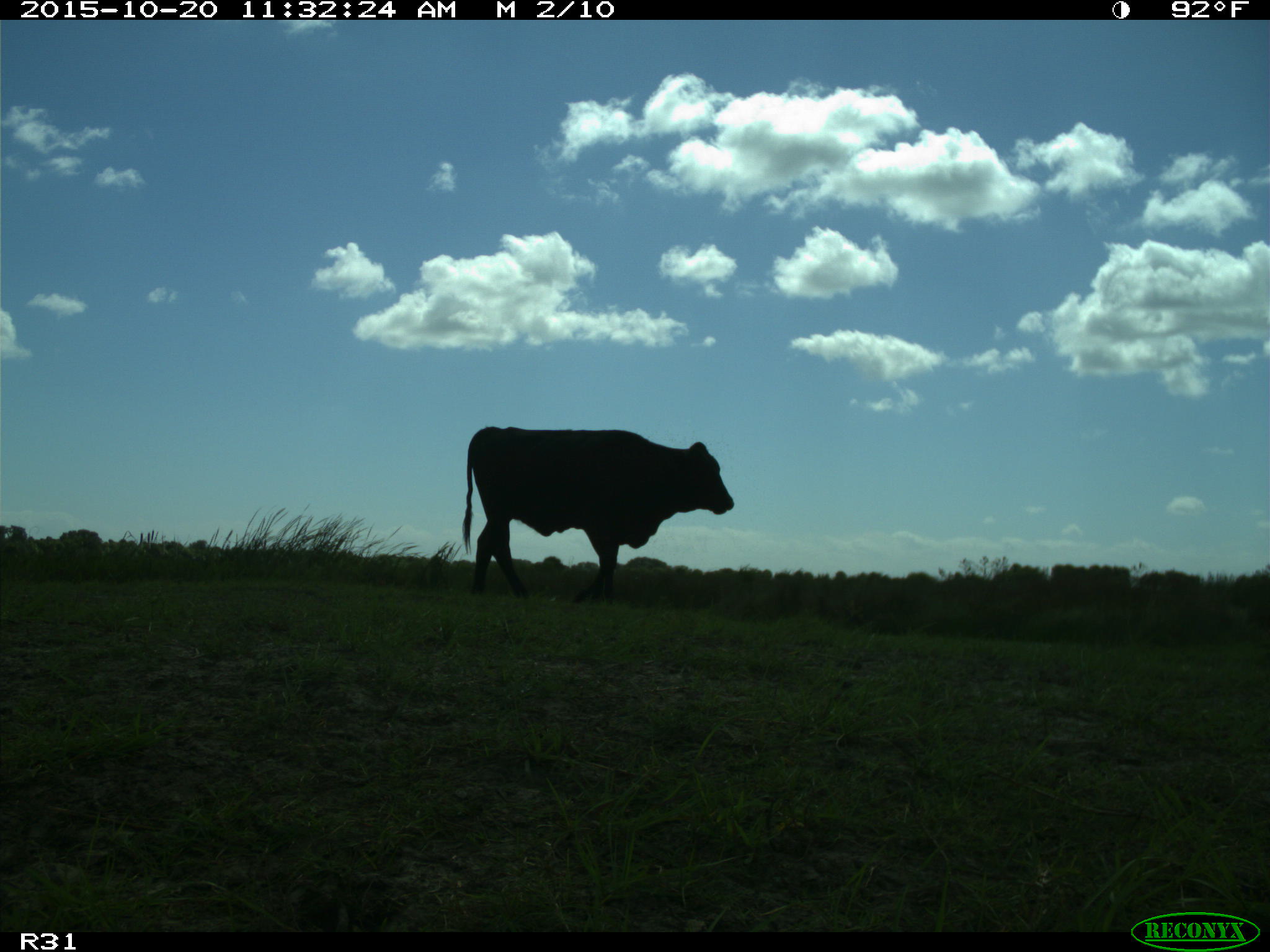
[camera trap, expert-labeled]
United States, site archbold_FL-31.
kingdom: Animalia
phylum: Chordata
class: Mammalia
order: Artiodactyla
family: Bovidae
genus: Bos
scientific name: Bos taurus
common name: domestic cow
Bos taurus (domestic cow).